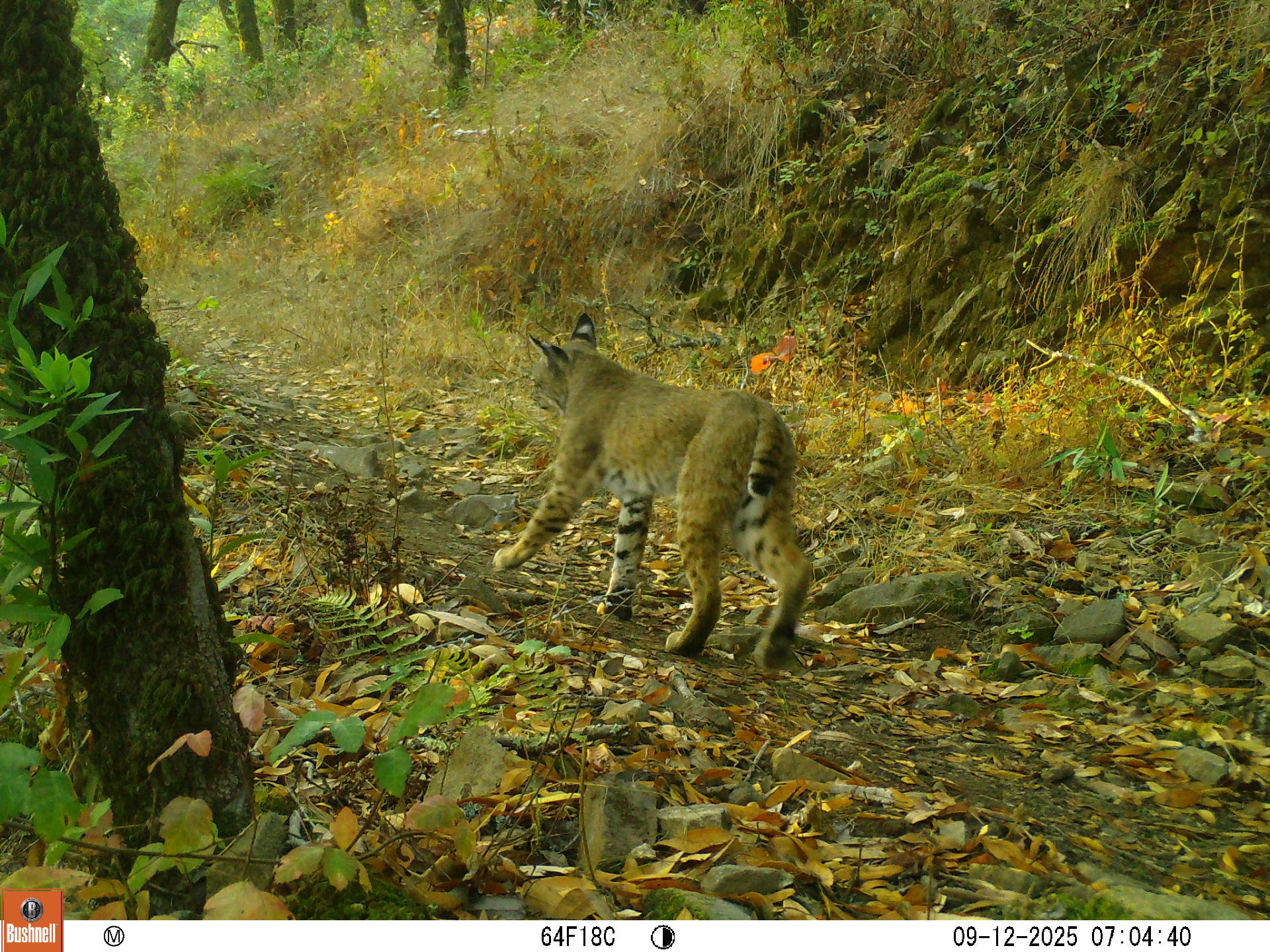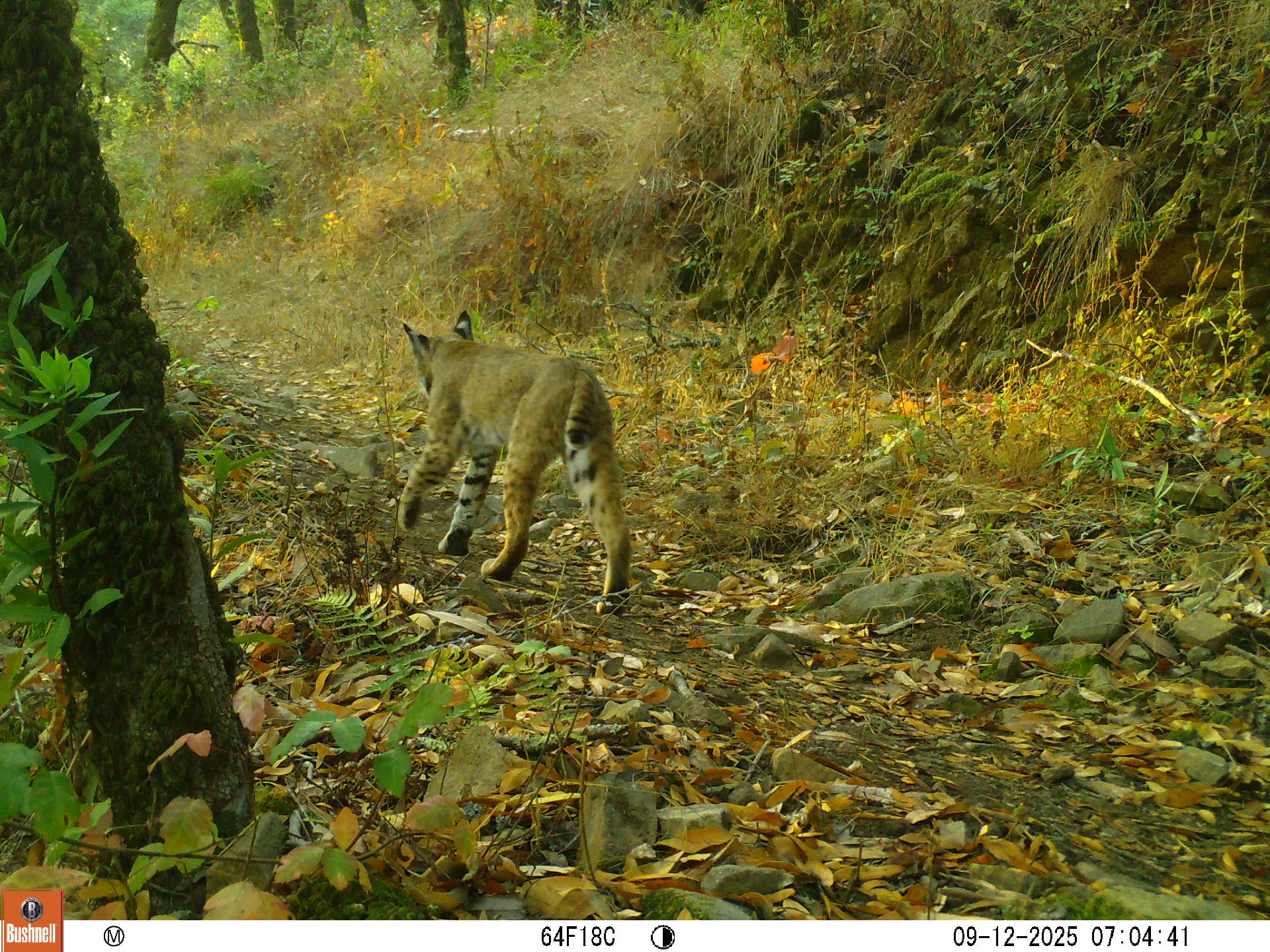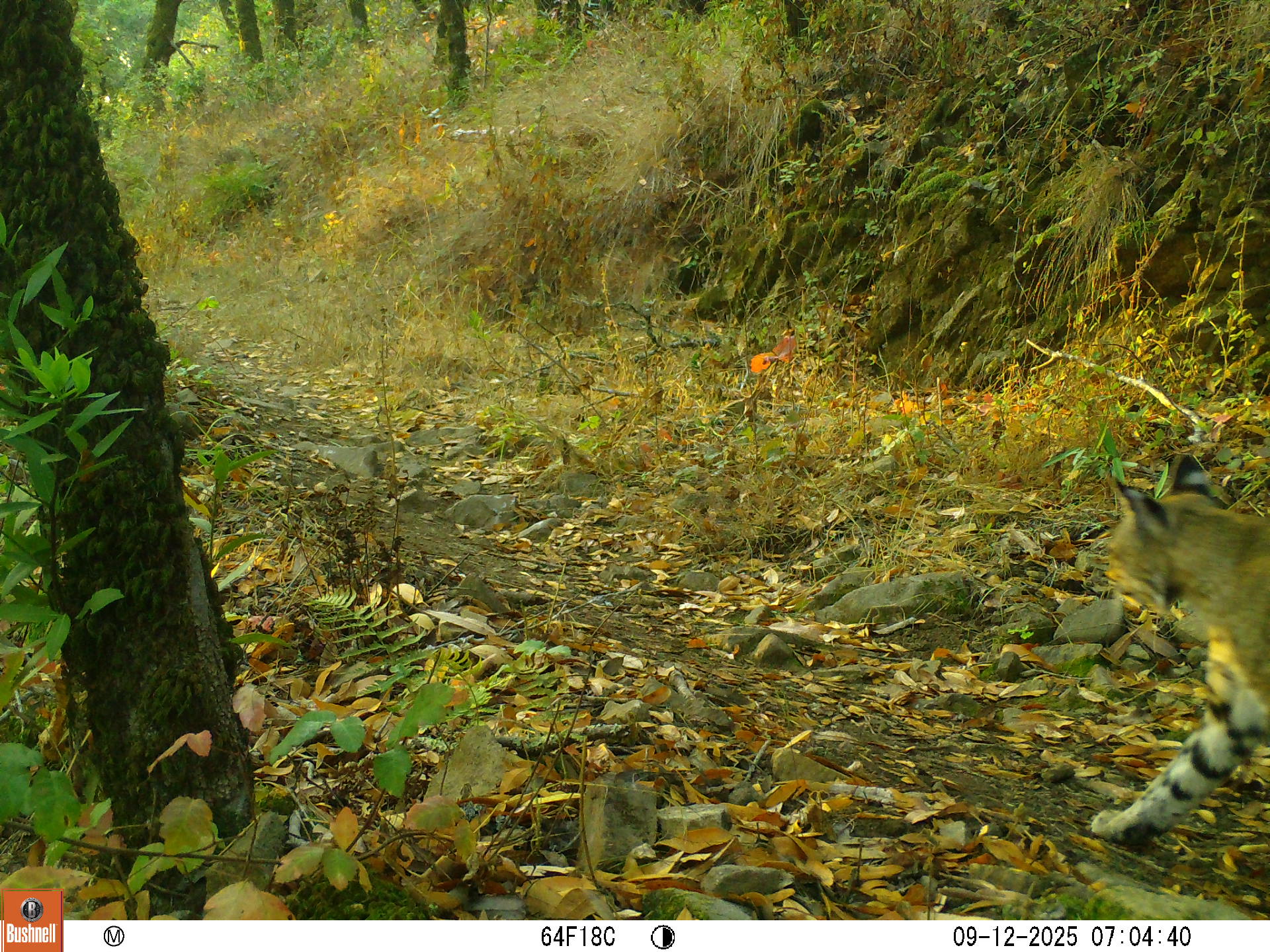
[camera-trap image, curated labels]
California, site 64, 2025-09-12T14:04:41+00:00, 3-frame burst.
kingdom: Animalia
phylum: Chordata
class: Mammalia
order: Carnivora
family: Felidae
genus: Lynx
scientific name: Lynx rufus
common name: bobcat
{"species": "bobcat (Lynx rufus)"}